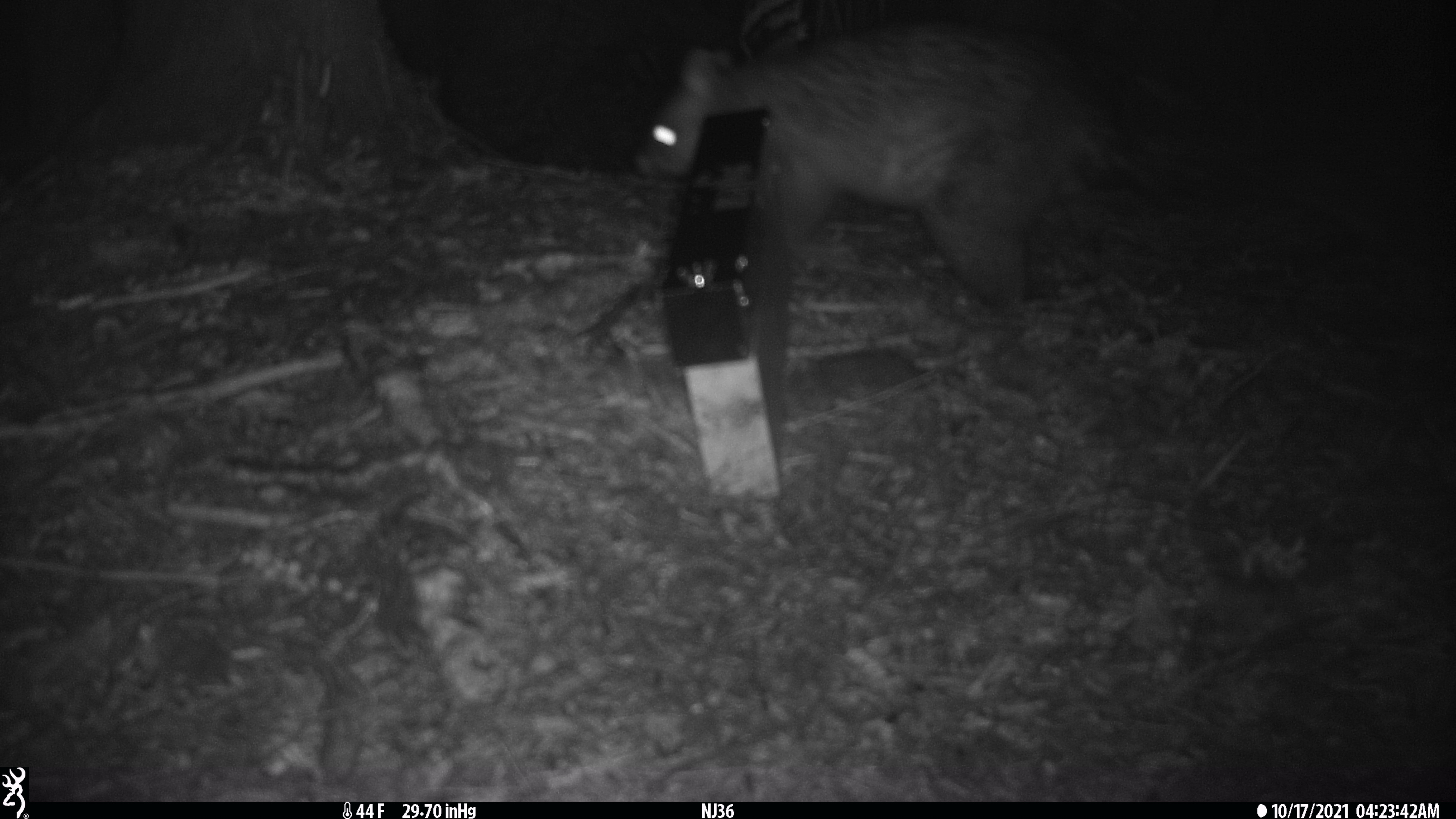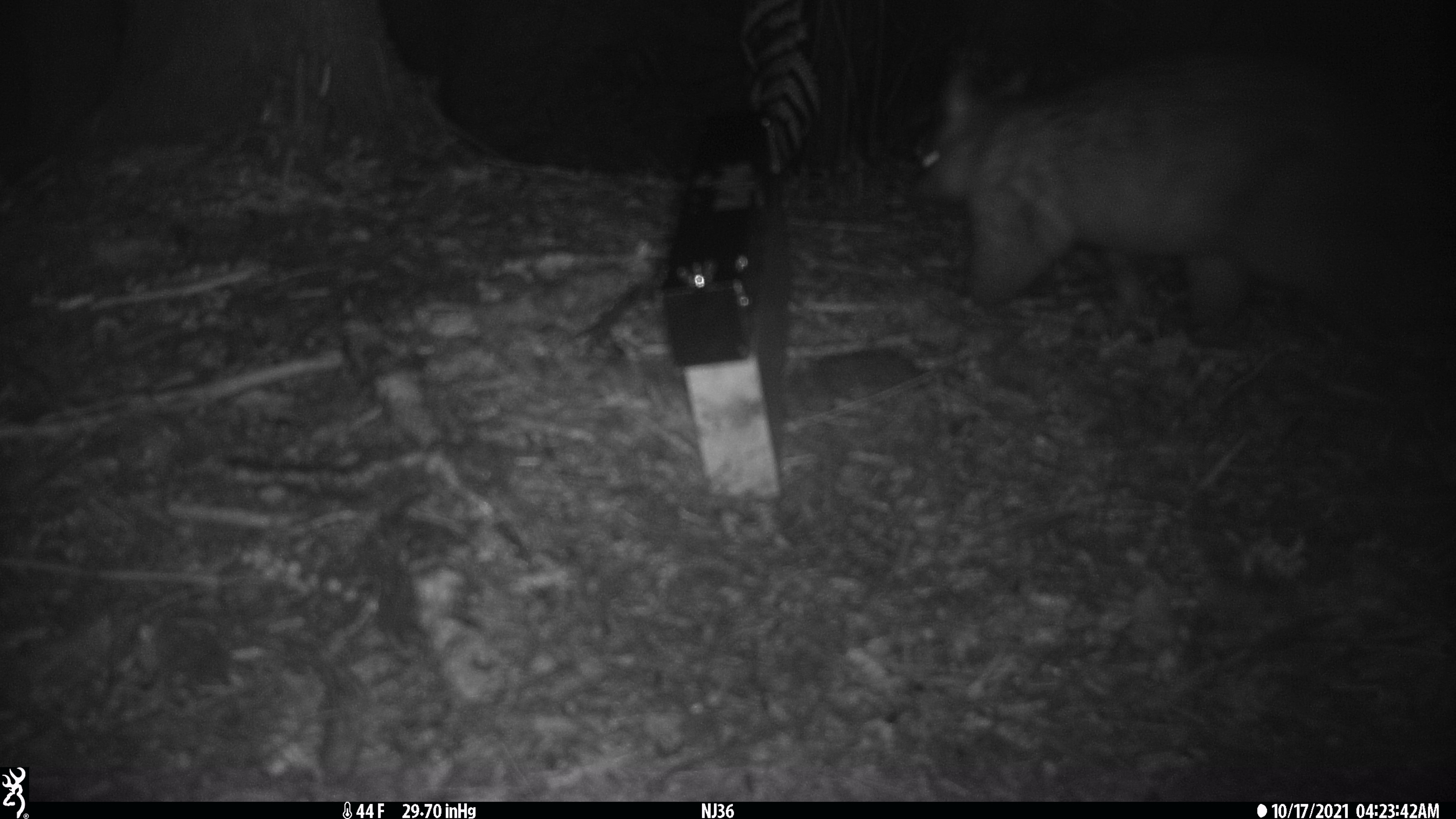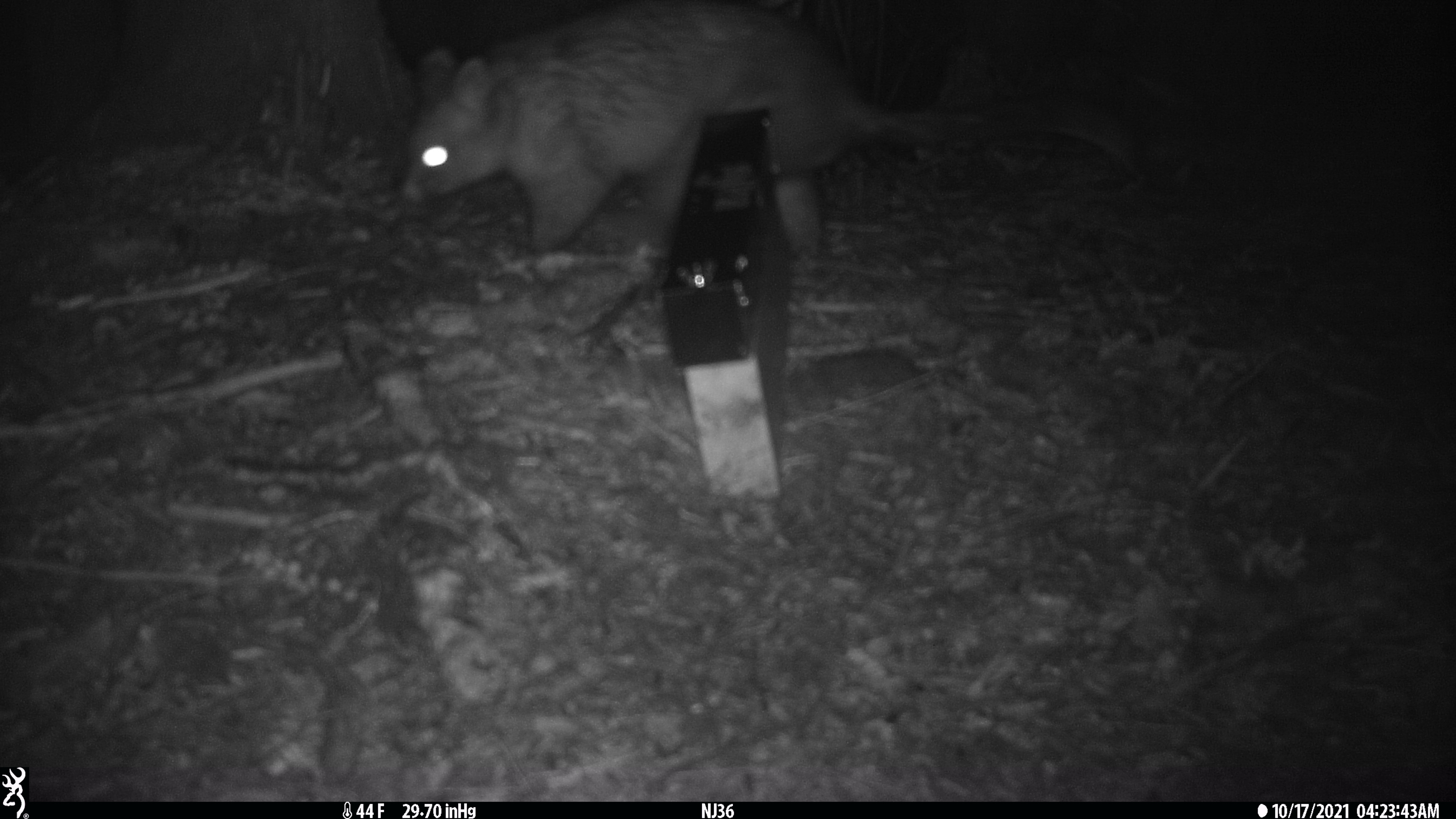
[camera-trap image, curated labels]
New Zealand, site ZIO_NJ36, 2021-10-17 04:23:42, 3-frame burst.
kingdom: Animalia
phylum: Chordata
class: Mammalia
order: Diprotodontia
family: Phalangeridae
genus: Trichosurus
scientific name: Trichosurus vulpecula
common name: common brushtail possum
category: possum